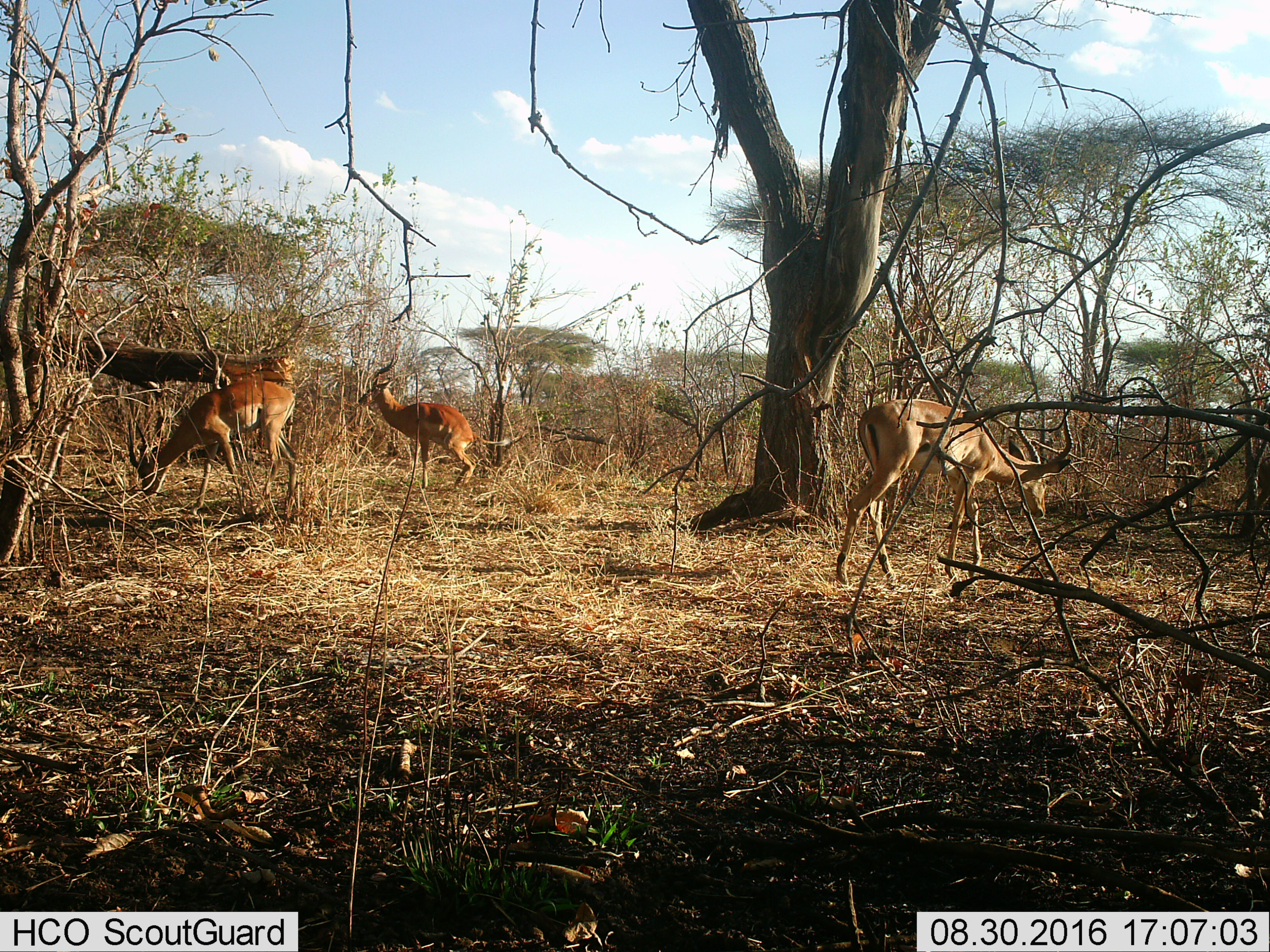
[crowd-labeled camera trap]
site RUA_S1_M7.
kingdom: Animalia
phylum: Chordata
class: Mammalia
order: Artiodactyla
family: Bovidae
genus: Aepyceros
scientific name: Aepyceros melampus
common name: impala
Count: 3.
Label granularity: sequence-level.